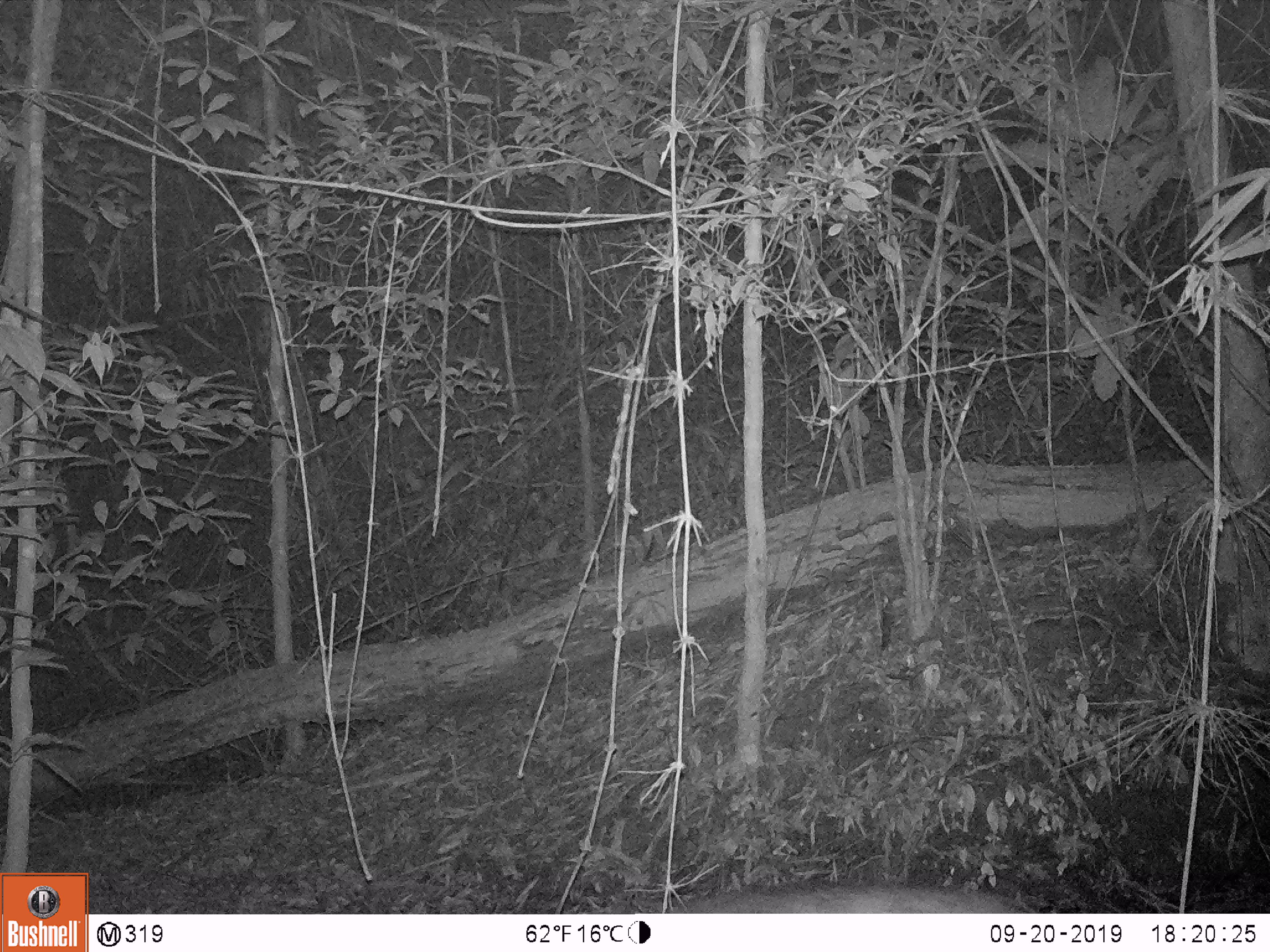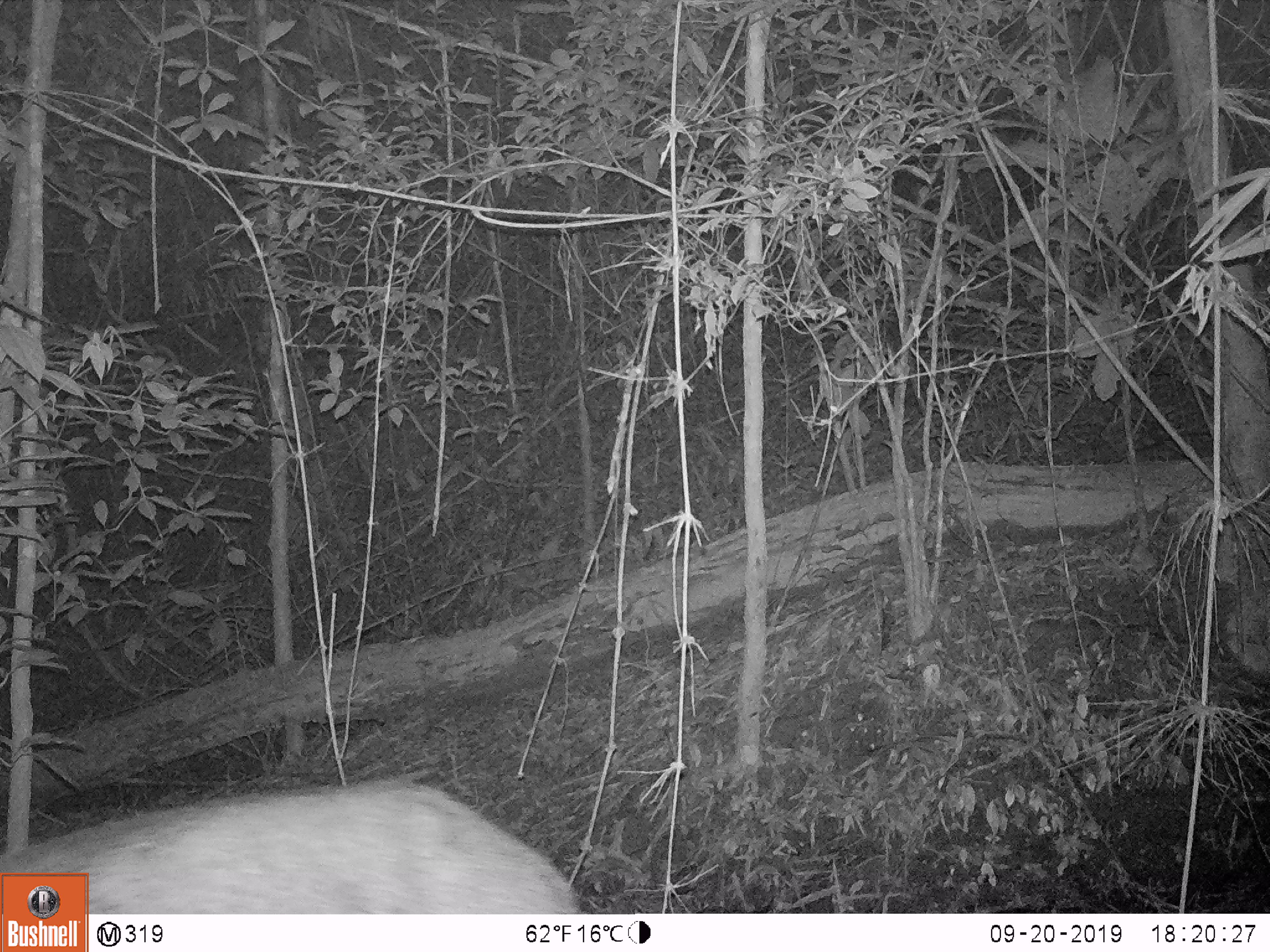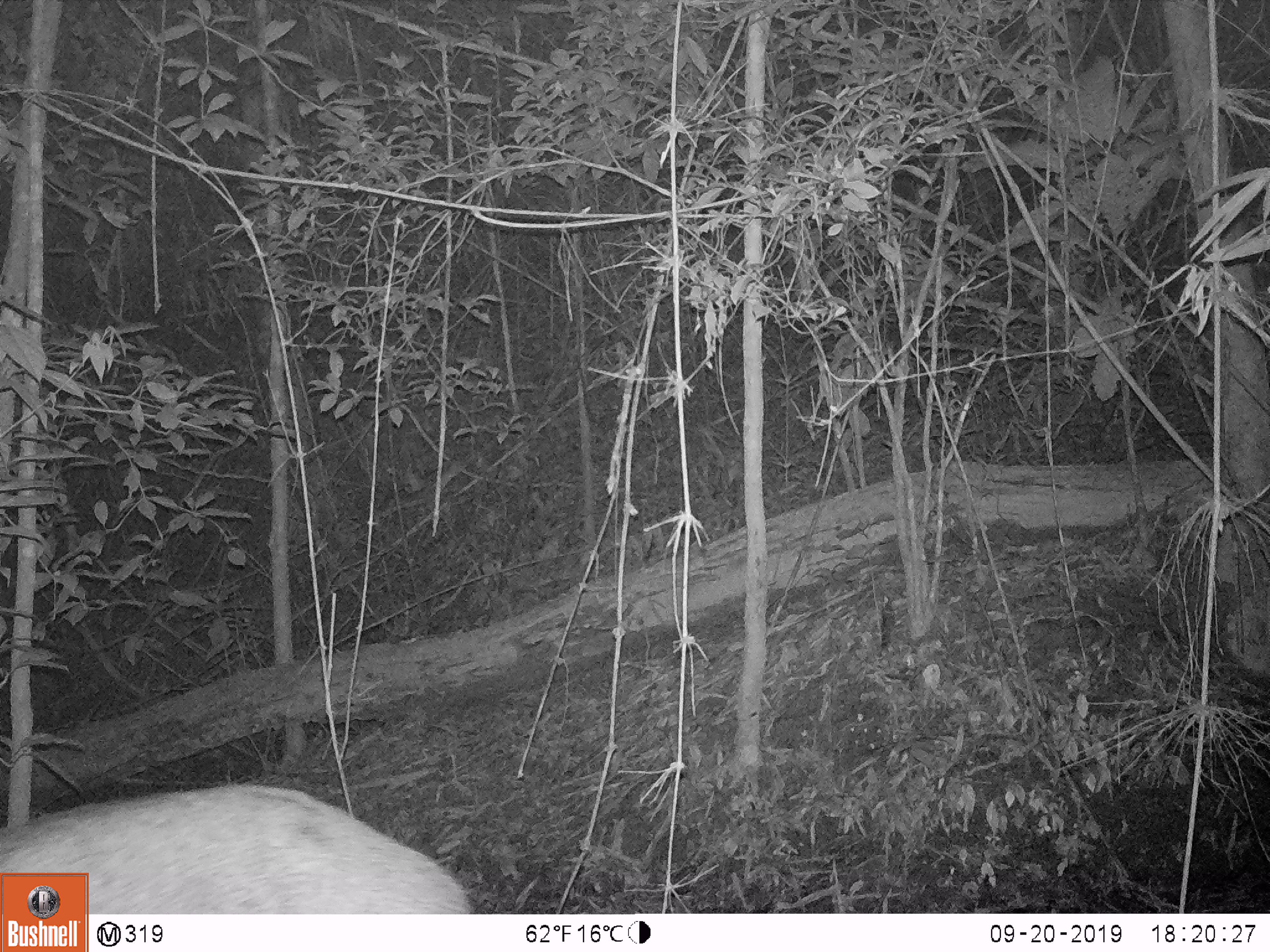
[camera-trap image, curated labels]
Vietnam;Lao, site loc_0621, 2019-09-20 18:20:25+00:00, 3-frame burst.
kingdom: Animalia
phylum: Chordata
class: Mammalia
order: Artiodactyla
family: Suidae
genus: Sus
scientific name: Sus scrofa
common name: eurasian wild pig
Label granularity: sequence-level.